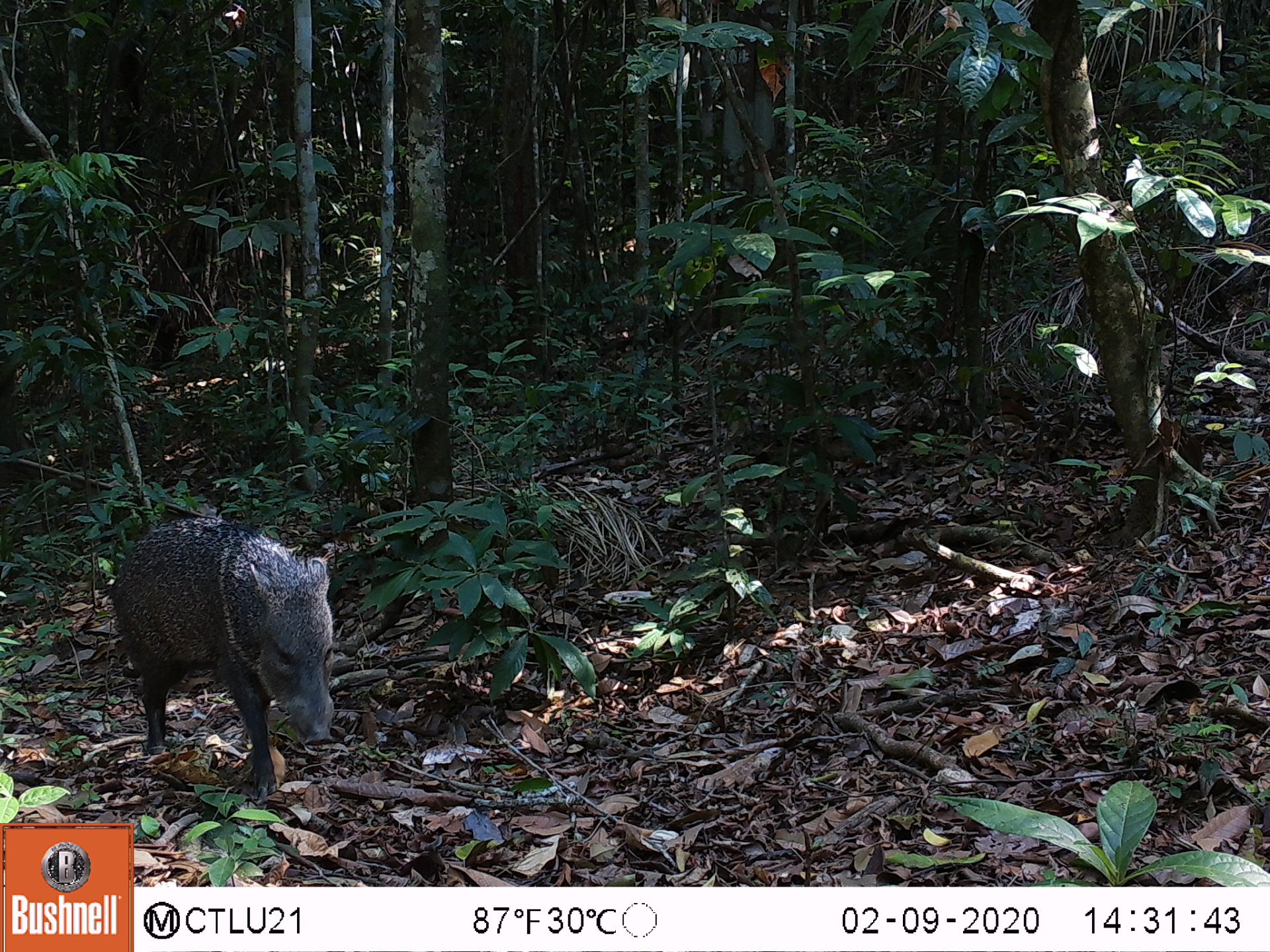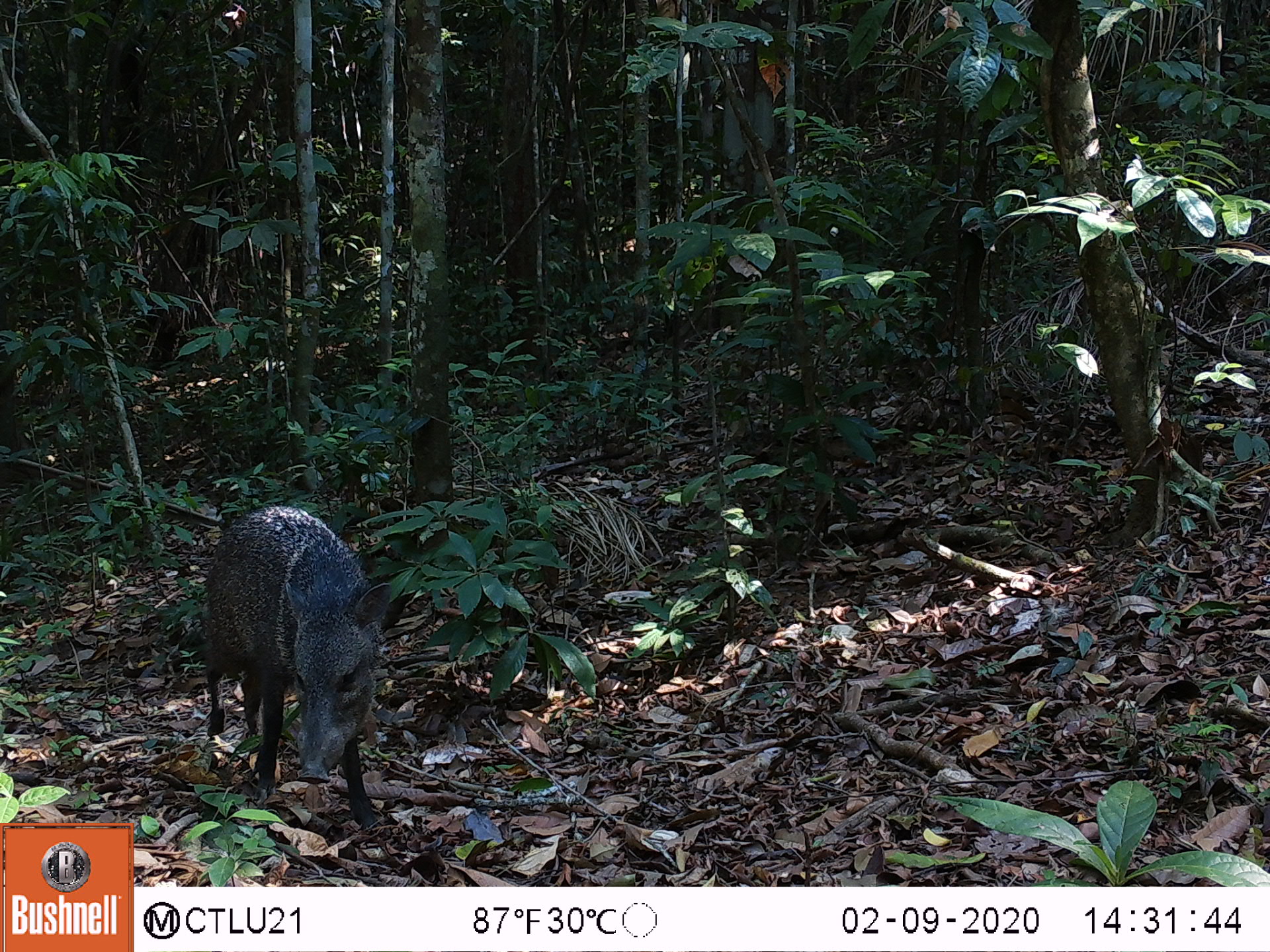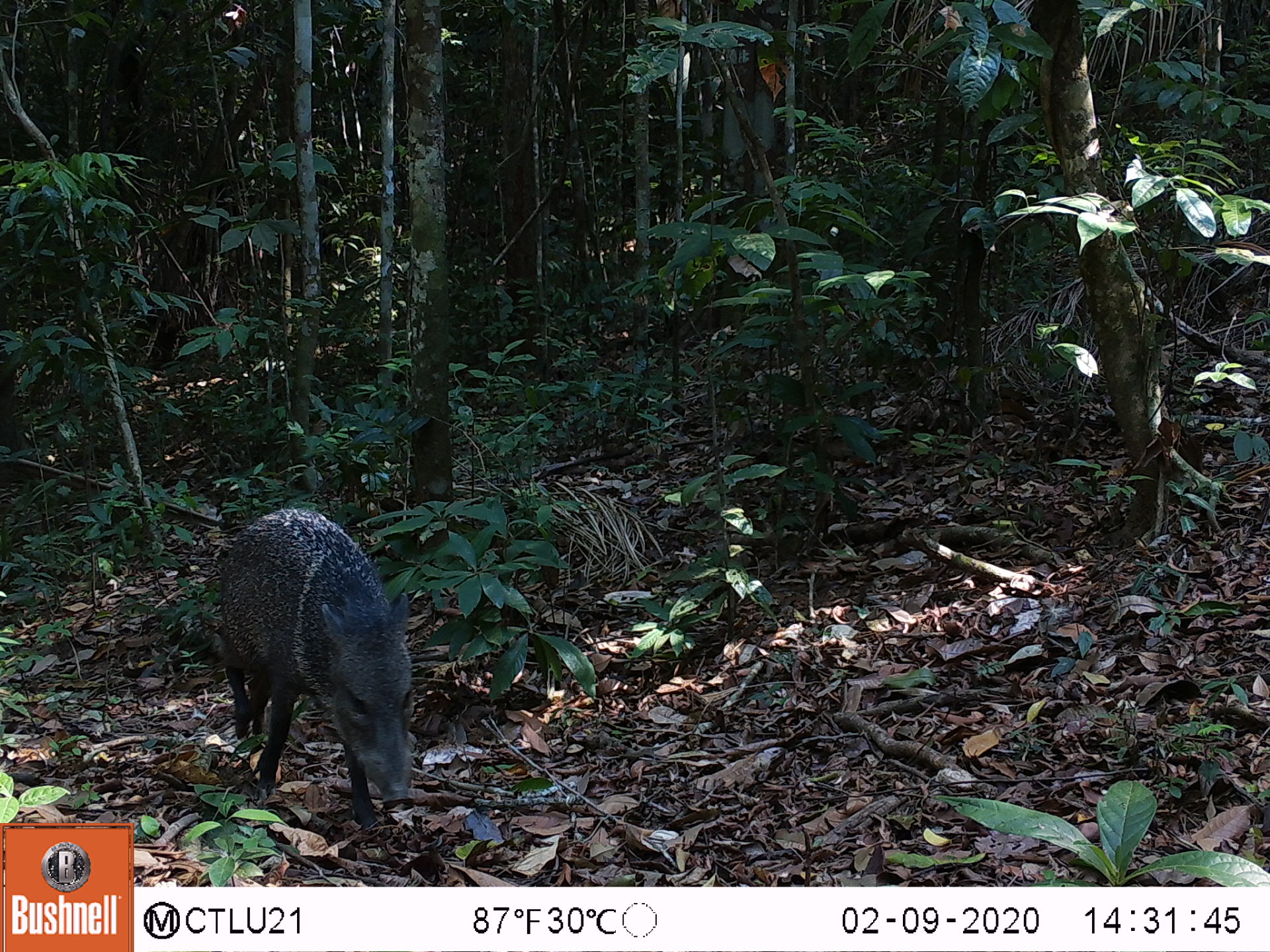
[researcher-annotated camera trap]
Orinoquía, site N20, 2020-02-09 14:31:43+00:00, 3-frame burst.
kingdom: Animalia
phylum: Chordata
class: Mammalia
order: Artiodactyla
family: Tayassuidae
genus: Pecari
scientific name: Pecari tajacu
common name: collared peccary